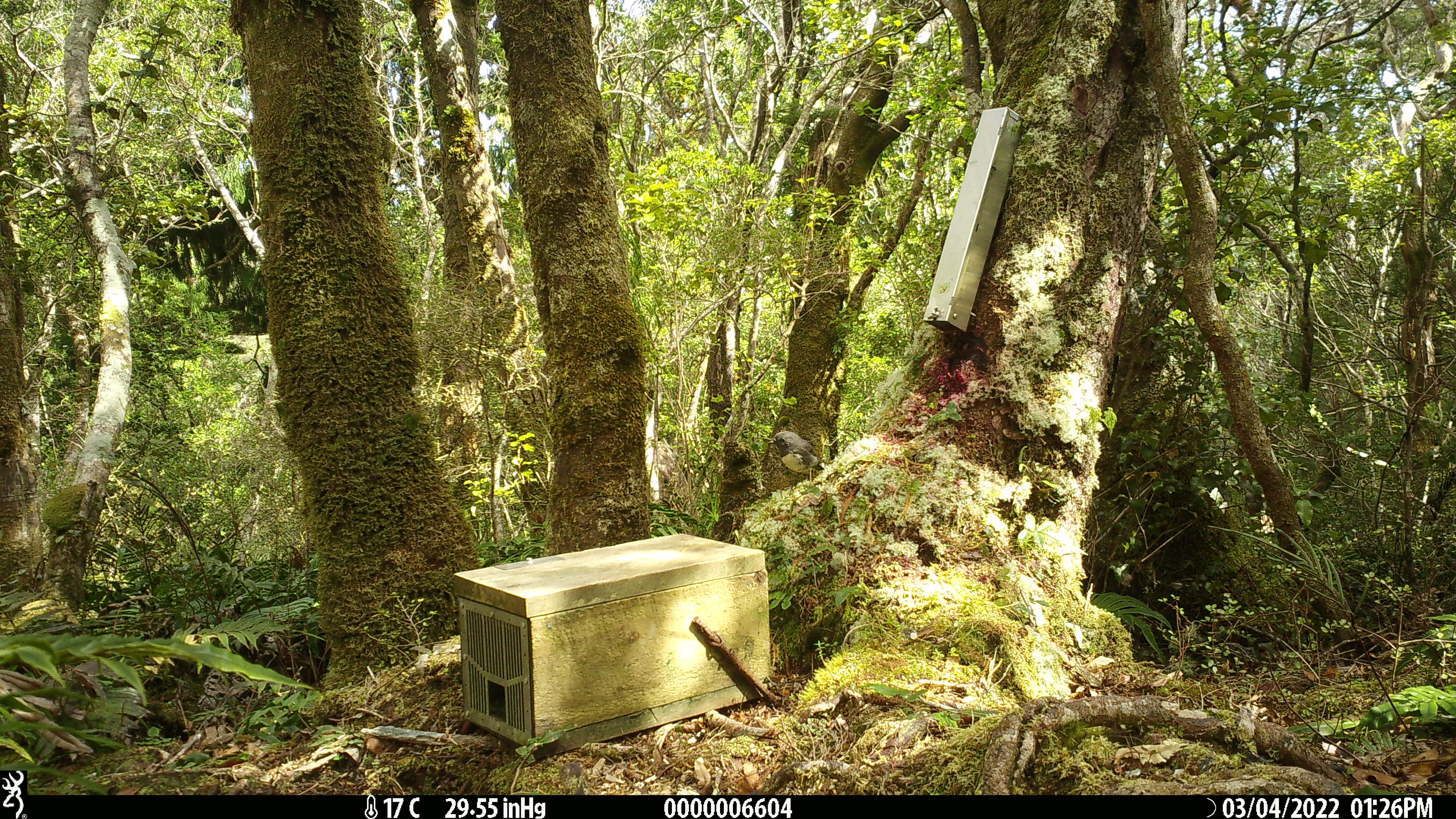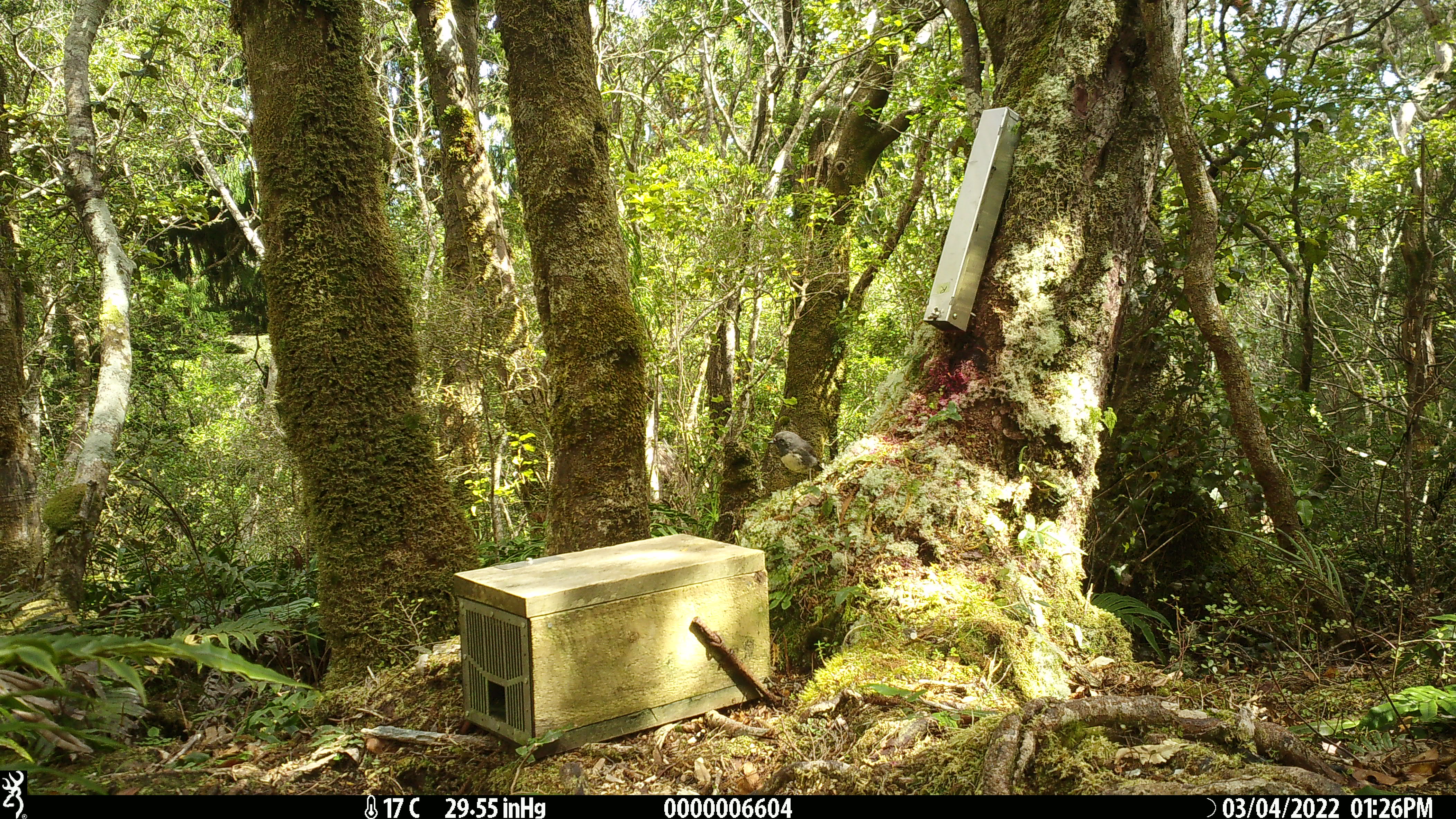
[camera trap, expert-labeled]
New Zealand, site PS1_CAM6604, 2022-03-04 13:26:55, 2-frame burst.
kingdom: Animalia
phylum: Chordata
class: Aves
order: Passeriformes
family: Petroicidae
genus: Petroica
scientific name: Petroica australis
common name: new zealand robin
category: robin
Robin (new zealand robin) (Petroica australis).